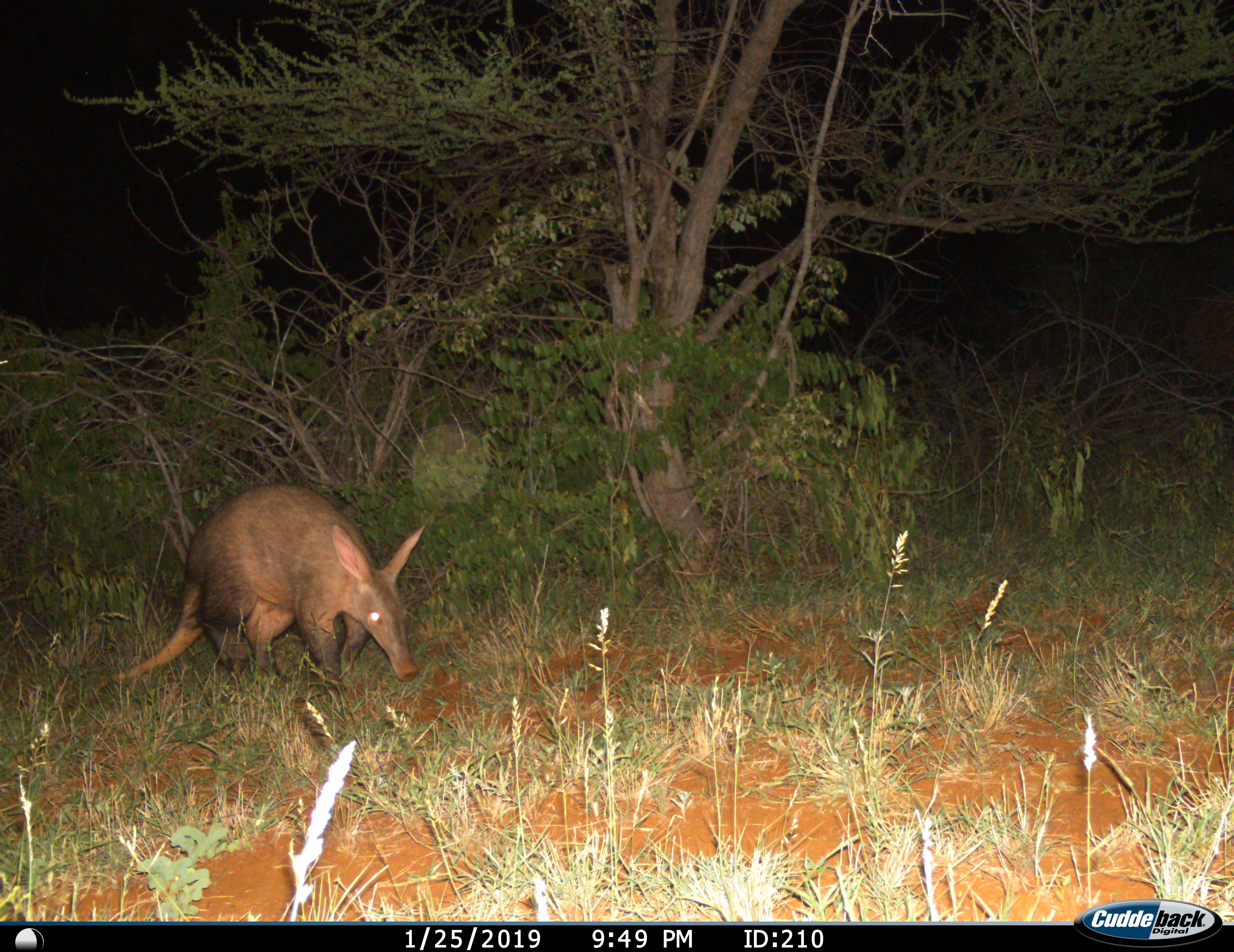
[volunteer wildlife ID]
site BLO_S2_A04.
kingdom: Animalia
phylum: Chordata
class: Mammalia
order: Tubulidentata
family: Orycteropodidae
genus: Orycteropus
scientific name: Orycteropus afer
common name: aardvark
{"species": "aardvark (Orycteropus afer)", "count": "1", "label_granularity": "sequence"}